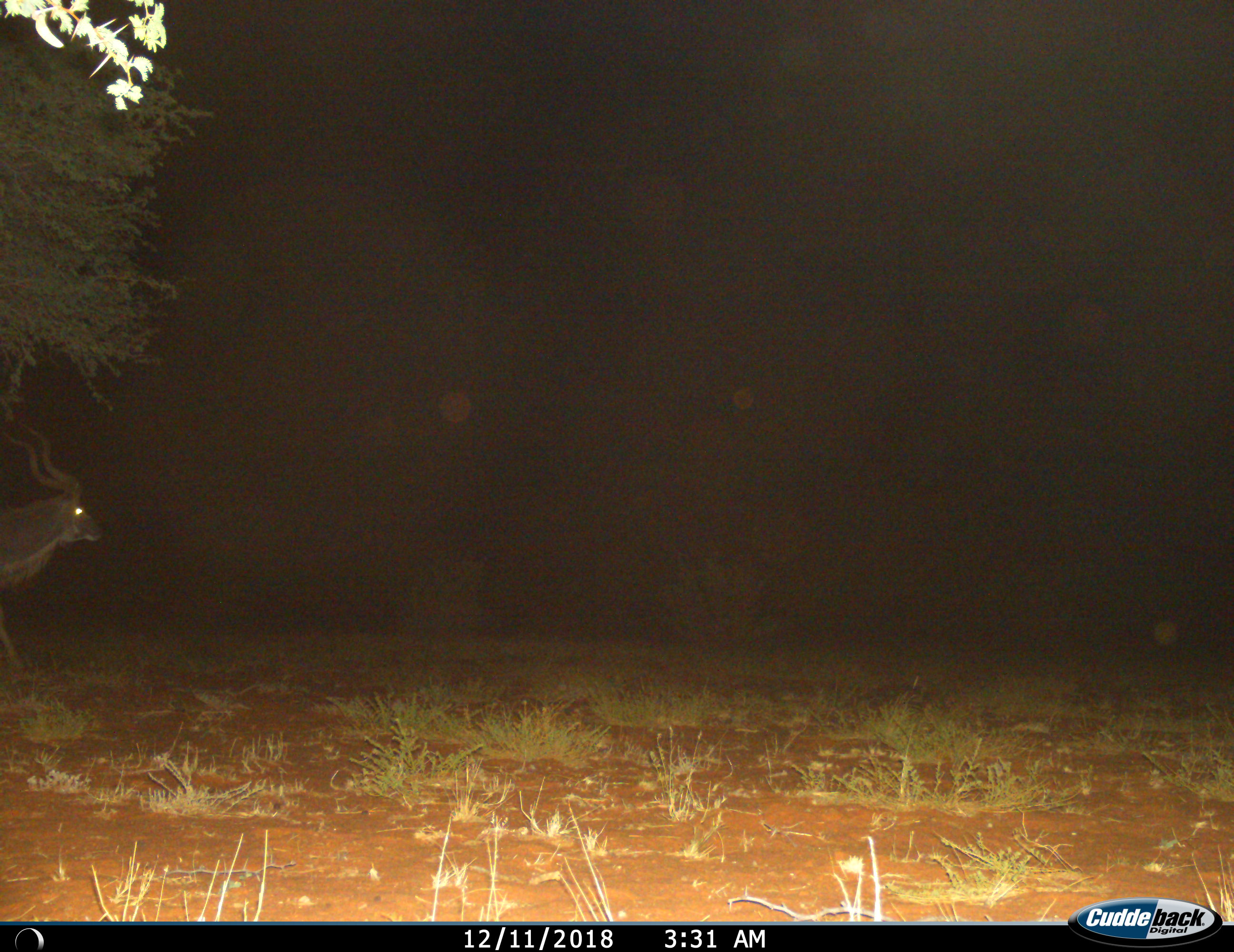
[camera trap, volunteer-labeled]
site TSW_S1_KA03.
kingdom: Animalia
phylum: Chordata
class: Mammalia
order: Artiodactyla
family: Bovidae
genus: Tragelaphus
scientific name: Tragelaphus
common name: kudu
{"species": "kudu (Tragelaphus)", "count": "1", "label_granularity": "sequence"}